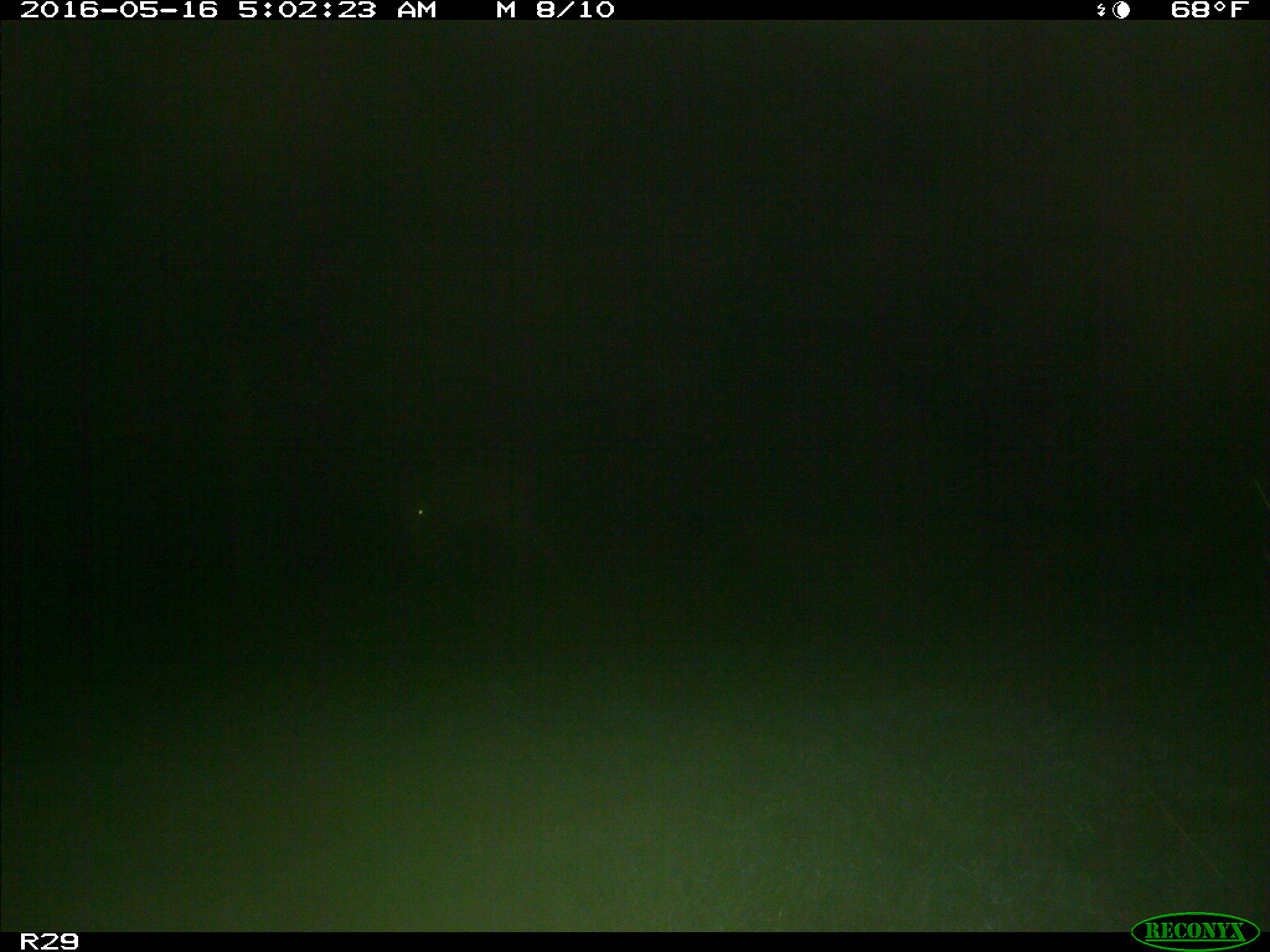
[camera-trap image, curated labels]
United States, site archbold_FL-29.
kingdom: Animalia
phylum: Chordata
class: Mammalia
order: Artiodactyla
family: Cervidae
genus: Odocoileus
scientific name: Odocoileus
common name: deer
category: unidentified deer